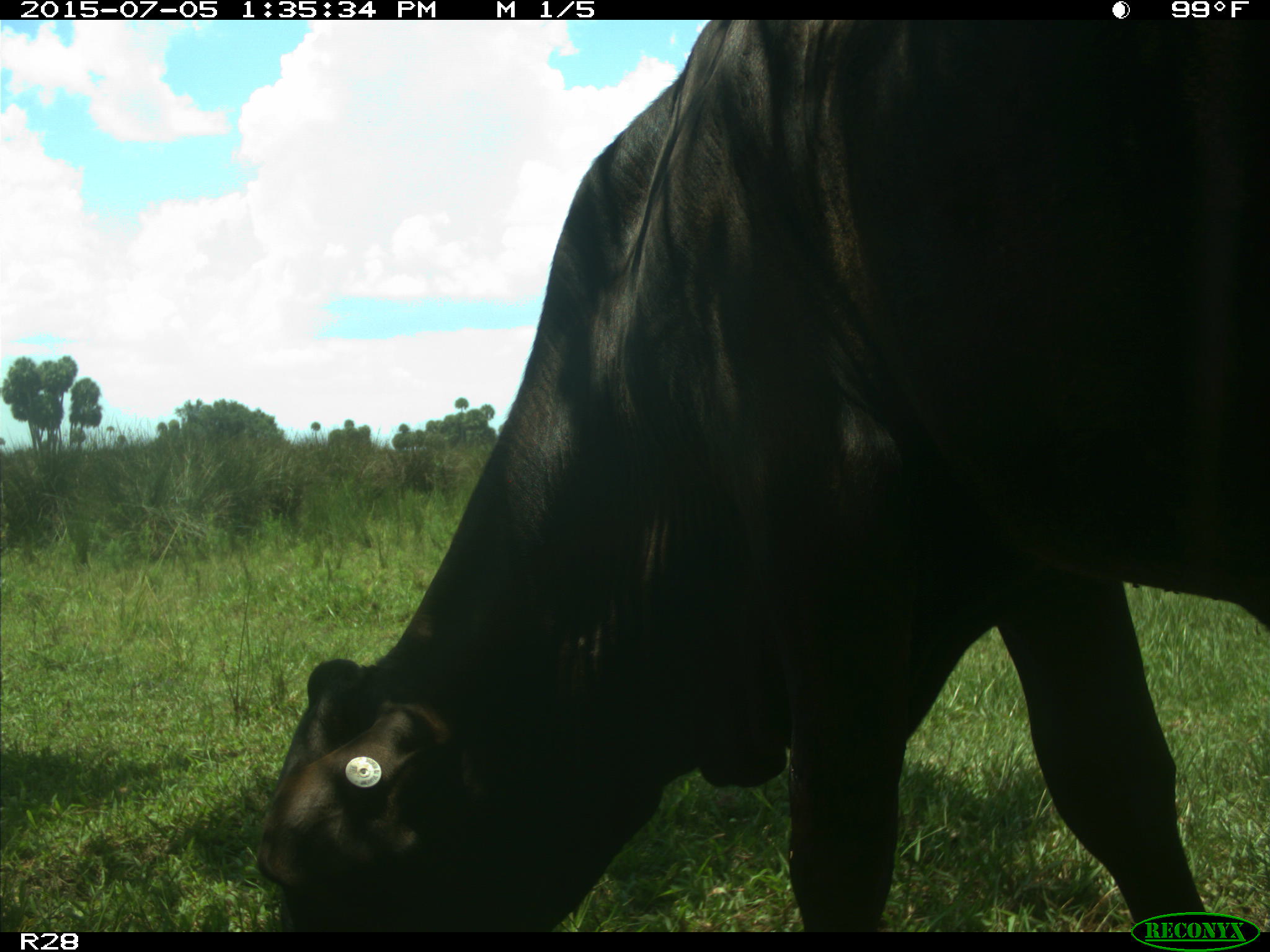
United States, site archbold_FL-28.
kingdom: Animalia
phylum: Chordata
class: Mammalia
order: Artiodactyla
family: Bovidae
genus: Bos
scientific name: Bos taurus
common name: domestic cow